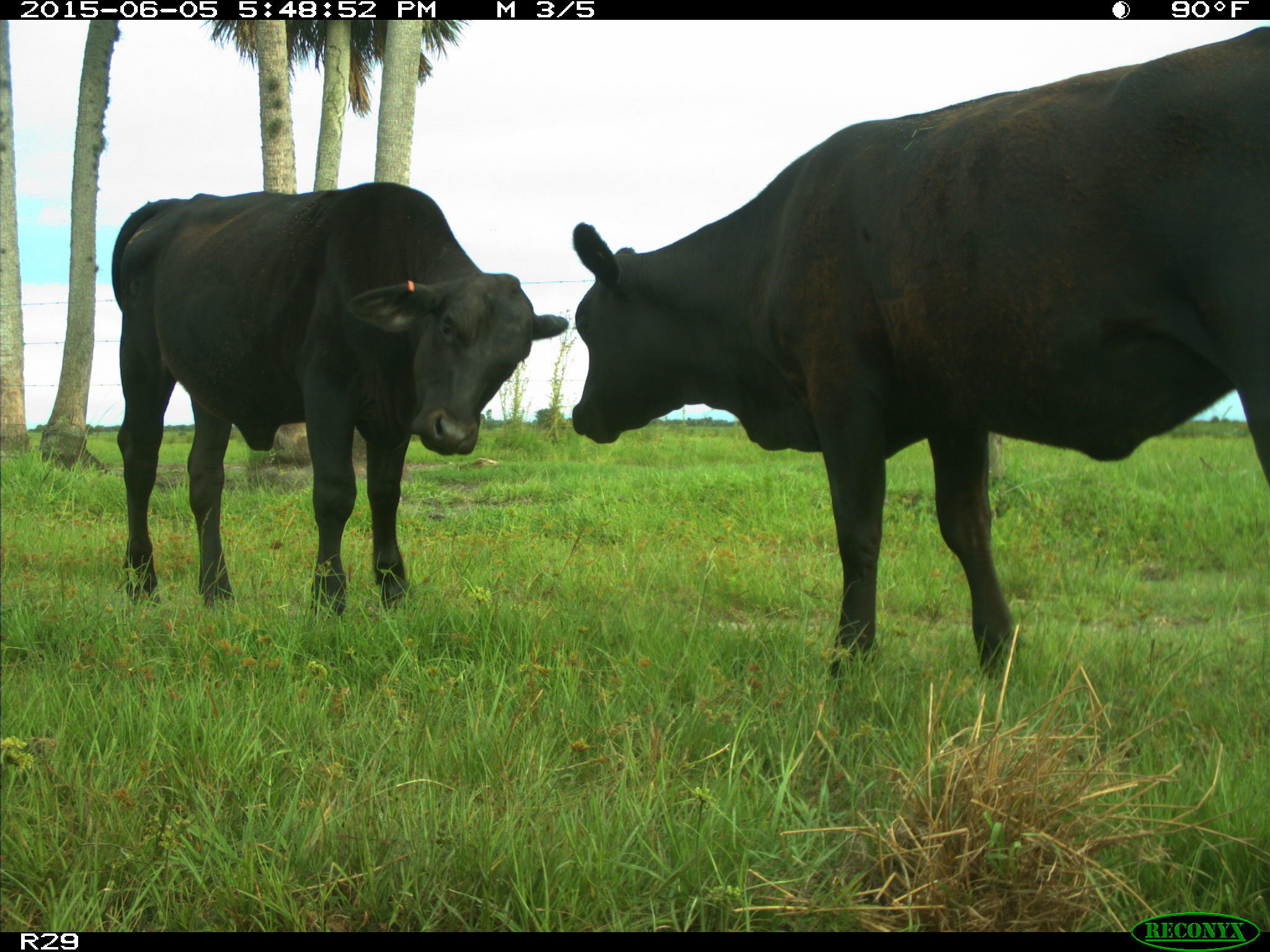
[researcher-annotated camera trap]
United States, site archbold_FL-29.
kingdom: Animalia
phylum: Chordata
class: Mammalia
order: Artiodactyla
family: Bovidae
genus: Bos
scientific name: Bos taurus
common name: domestic cow